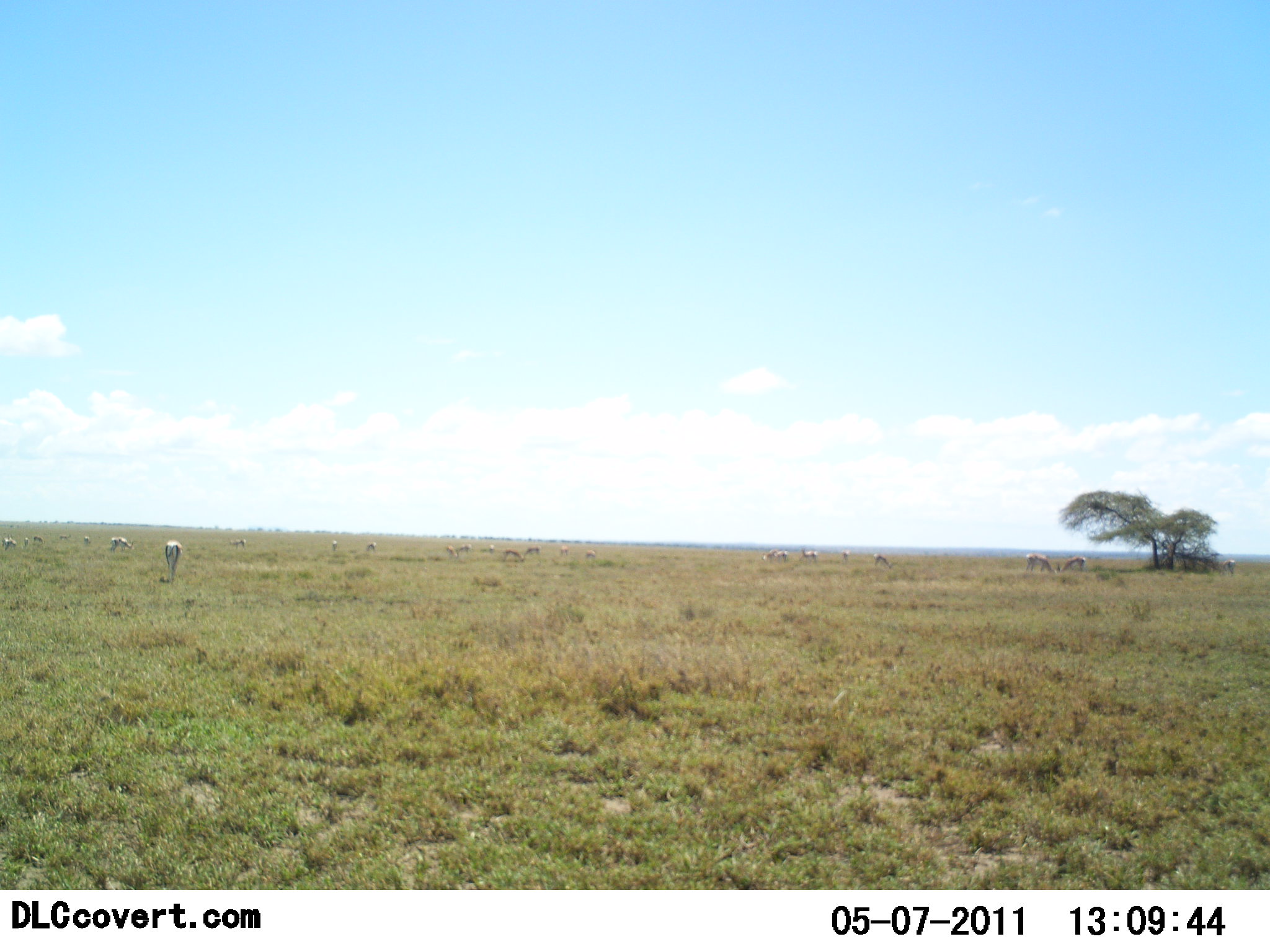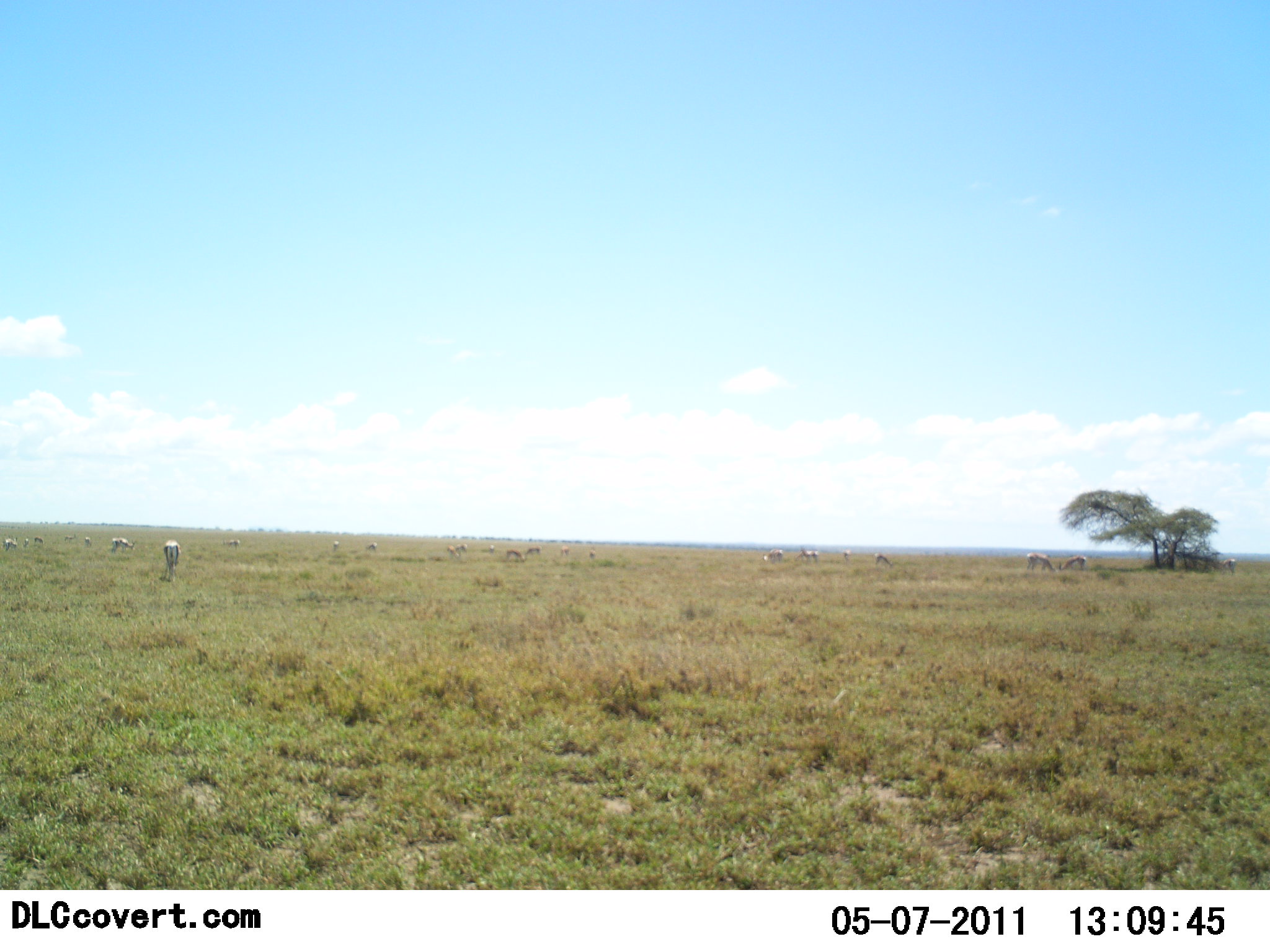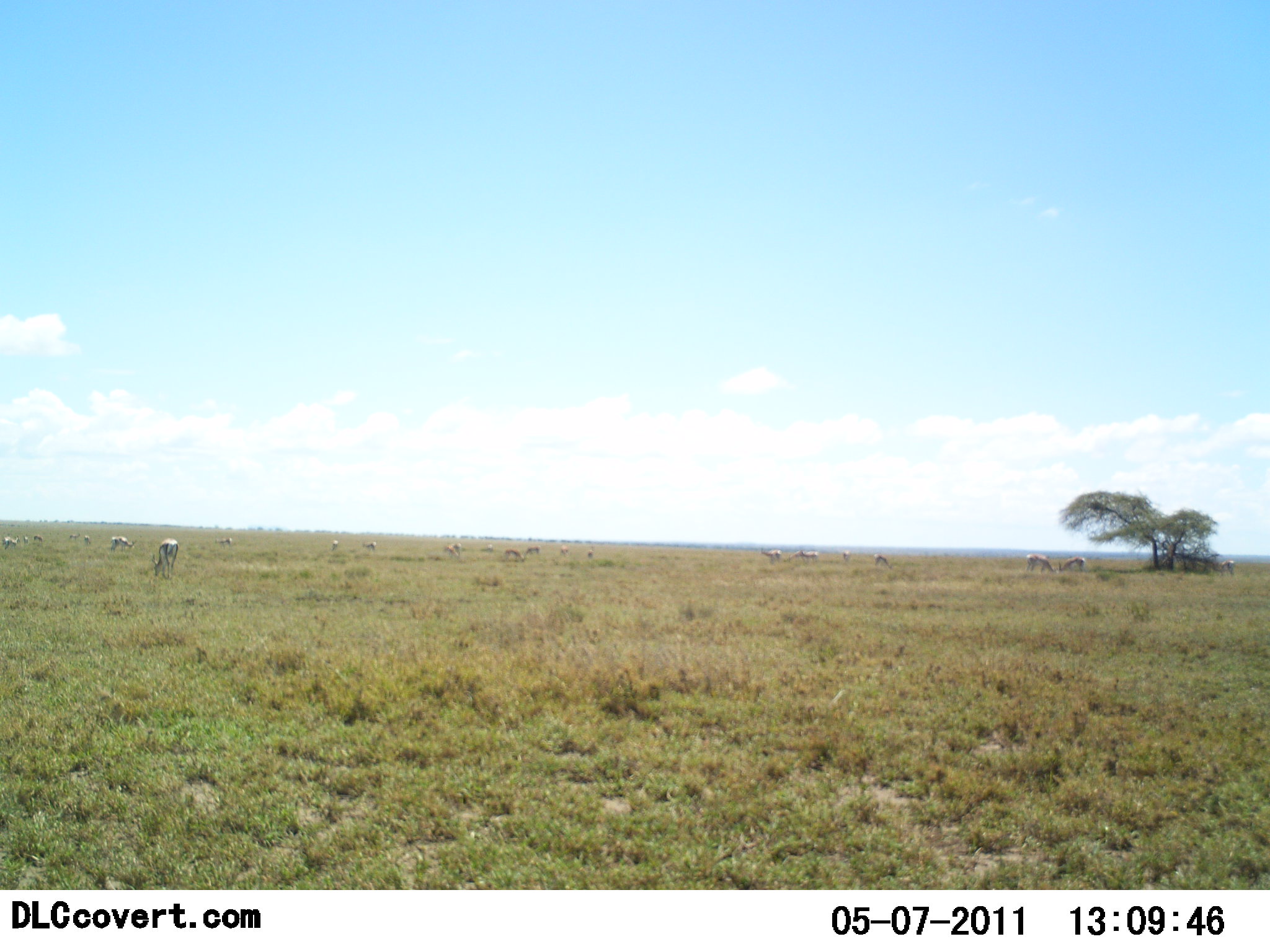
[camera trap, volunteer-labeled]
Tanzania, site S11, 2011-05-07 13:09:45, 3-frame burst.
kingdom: Animalia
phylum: Chordata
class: Mammalia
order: Artiodactyla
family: Bovidae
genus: Nanger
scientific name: Nanger granti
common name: grant's gazelle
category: gazellegrants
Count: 11-50.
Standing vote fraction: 20%.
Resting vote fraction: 0%.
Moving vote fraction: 0%.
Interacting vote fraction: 0%.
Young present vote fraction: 0%.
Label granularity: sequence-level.